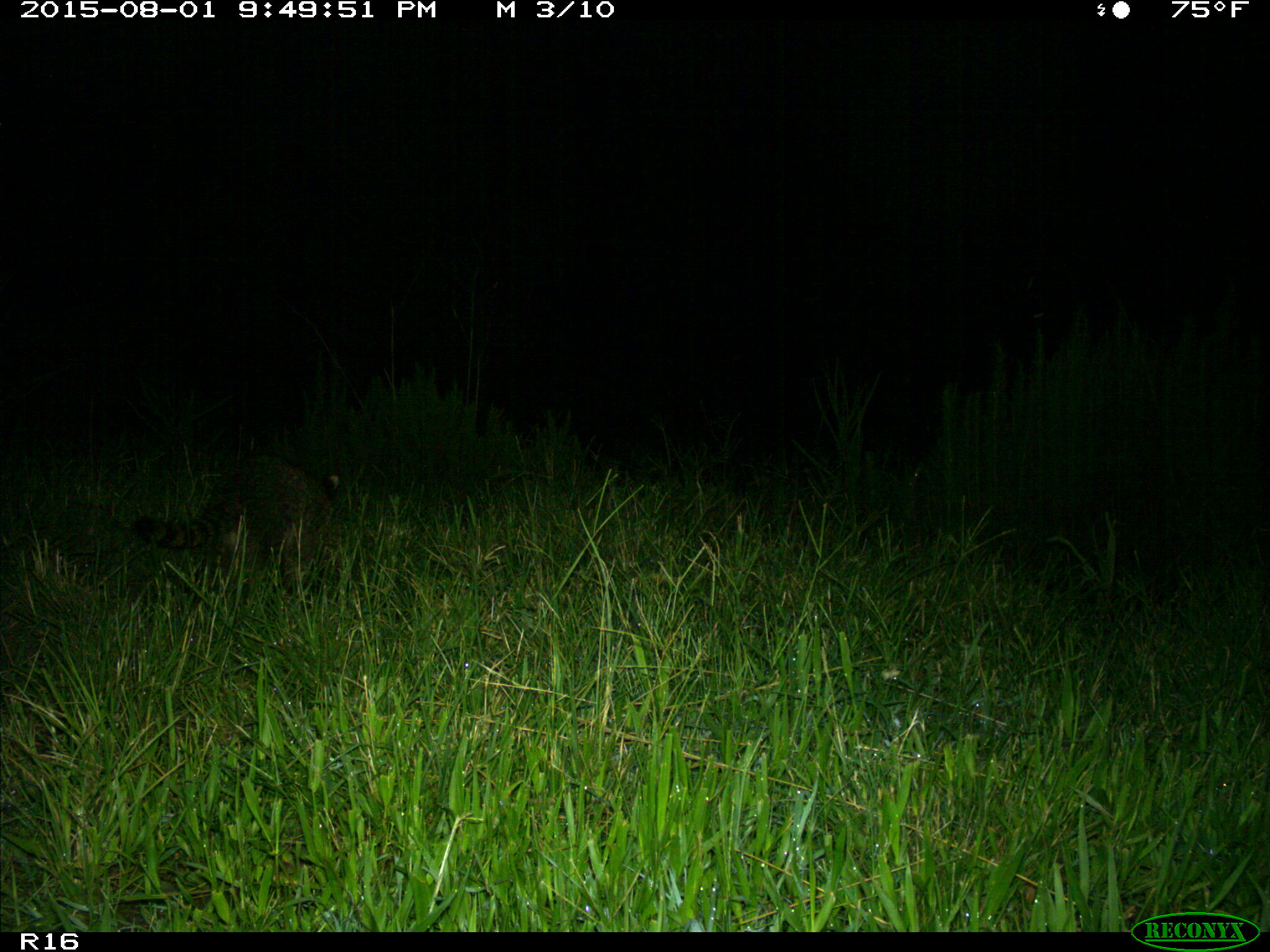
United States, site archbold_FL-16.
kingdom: Animalia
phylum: Chordata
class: Mammalia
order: Carnivora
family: Procyonidae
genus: Procyon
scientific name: Procyon lotor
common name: common raccoon